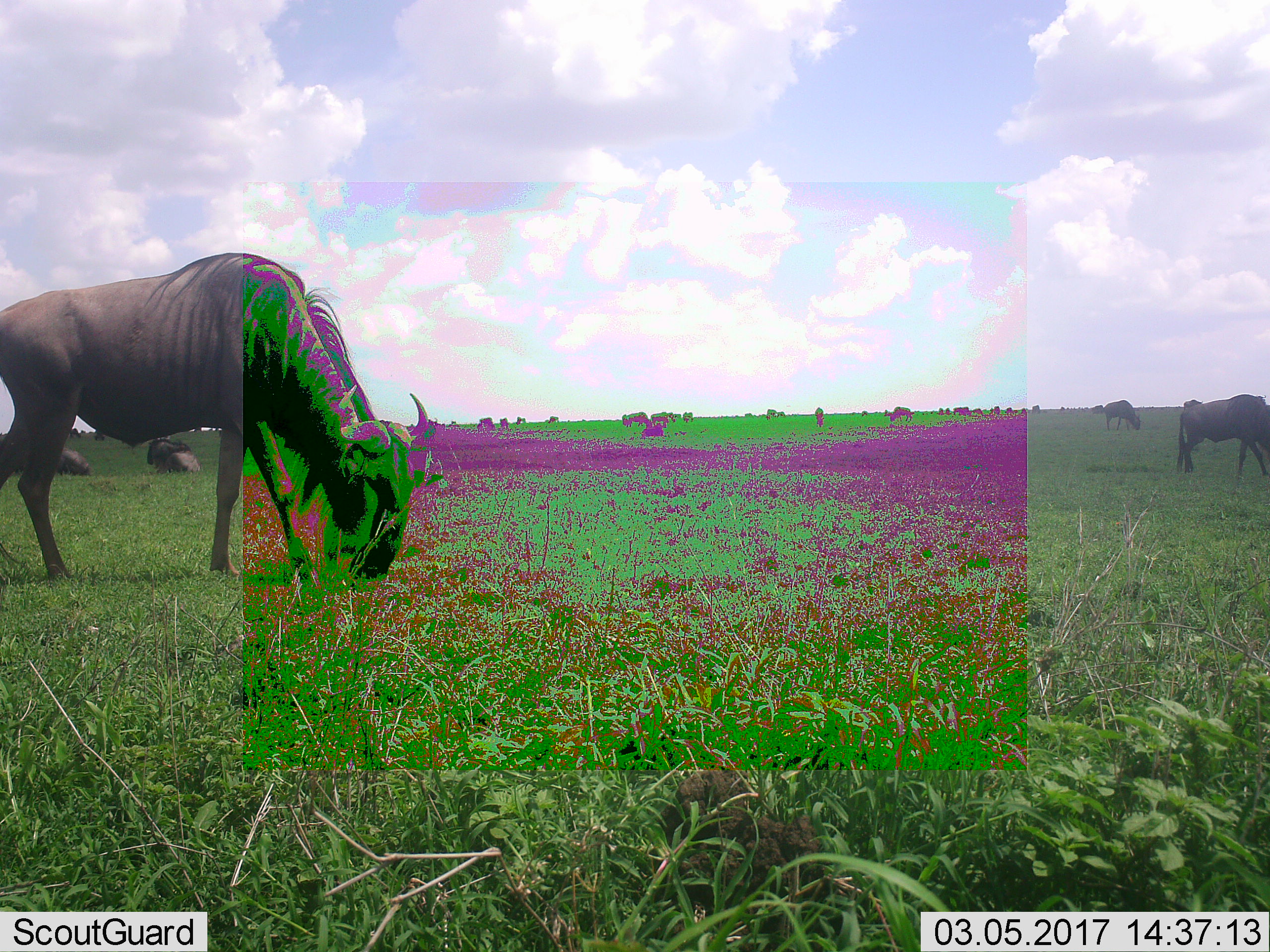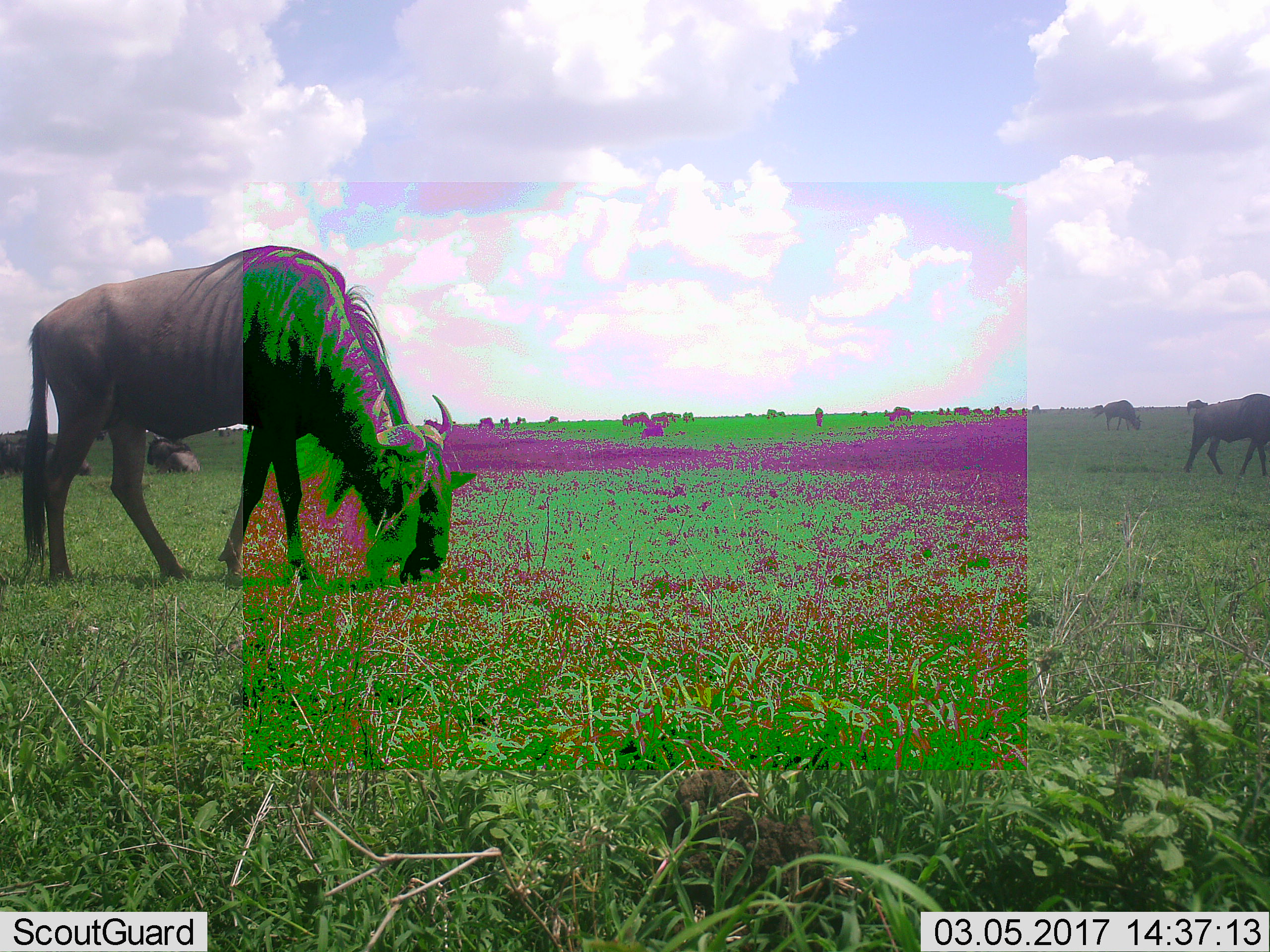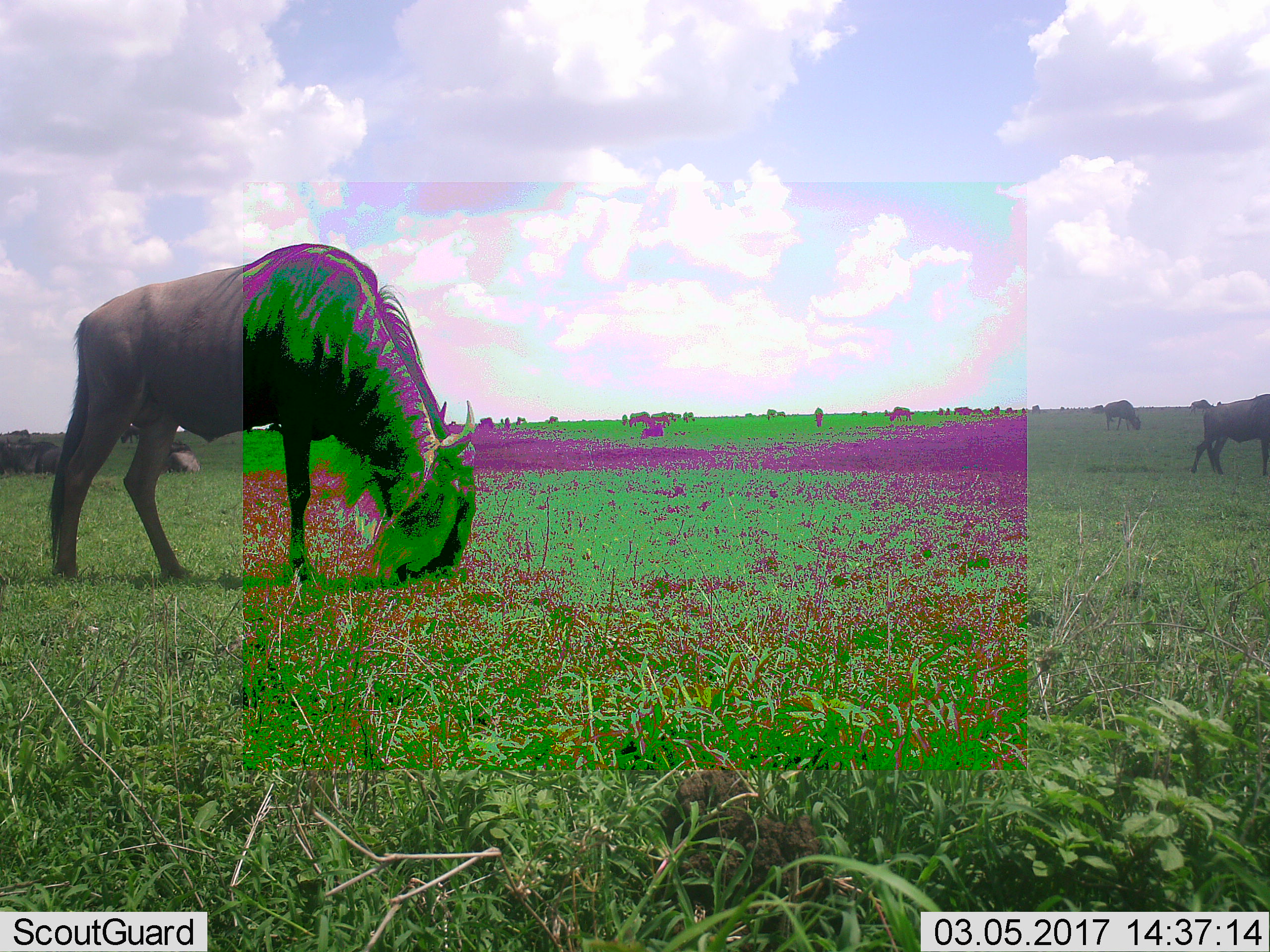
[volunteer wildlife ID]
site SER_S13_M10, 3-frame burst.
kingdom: Animalia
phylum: Chordata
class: Mammalia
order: Artiodactyla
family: Bovidae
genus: Connochaetes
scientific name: Connochaetes taurinus taurinus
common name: blue wildebeest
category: wildebeestblue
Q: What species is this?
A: Wildebeestblue (blue wildebeest) (Connochaetes taurinus taurinus).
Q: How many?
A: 11-50.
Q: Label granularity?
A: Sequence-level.